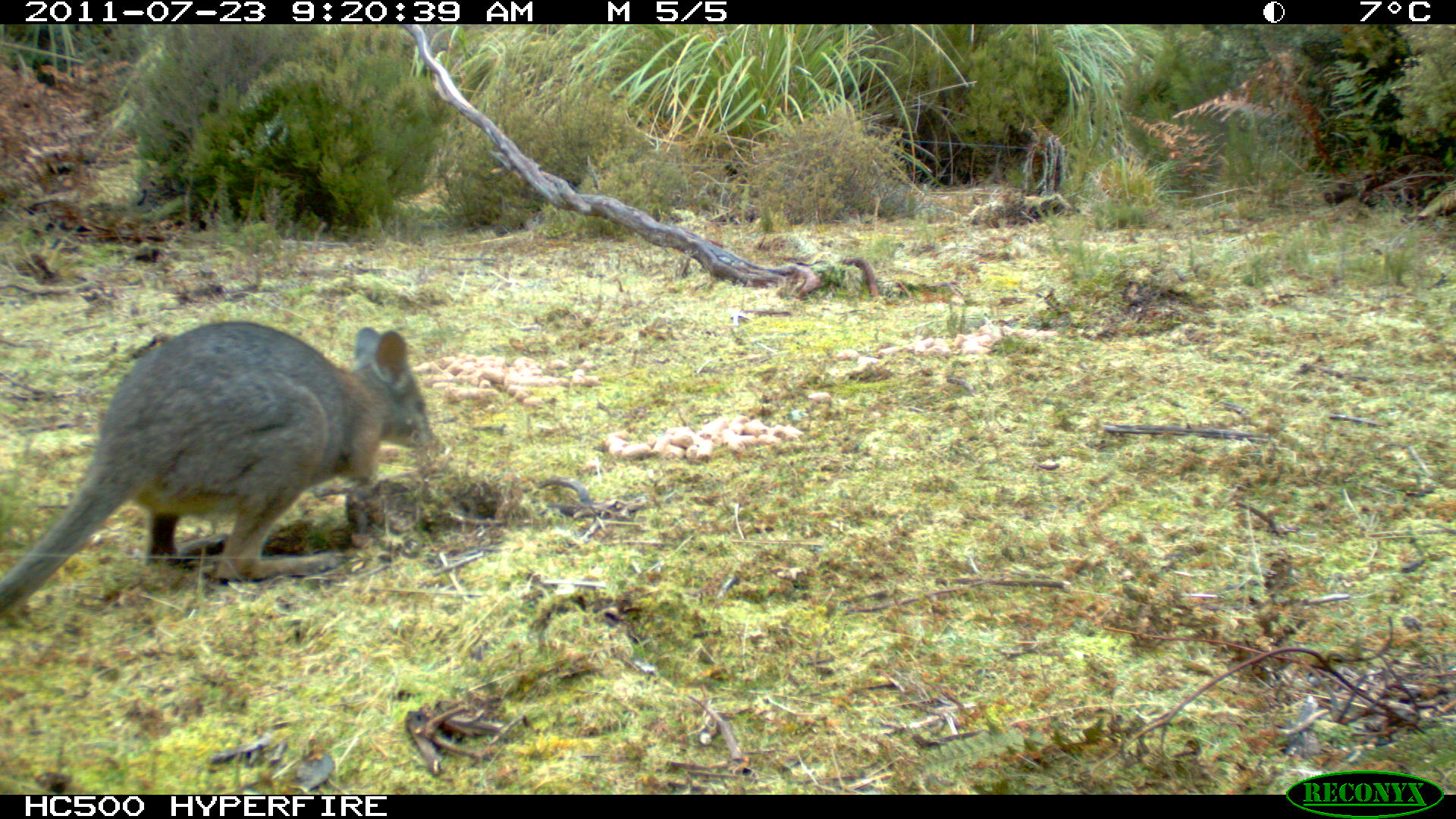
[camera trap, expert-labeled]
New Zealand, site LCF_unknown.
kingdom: Animalia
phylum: Chordata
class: Mammalia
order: Diprotodontia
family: Macropodidae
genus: Notamacropus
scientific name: Notamacropus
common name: wallaby